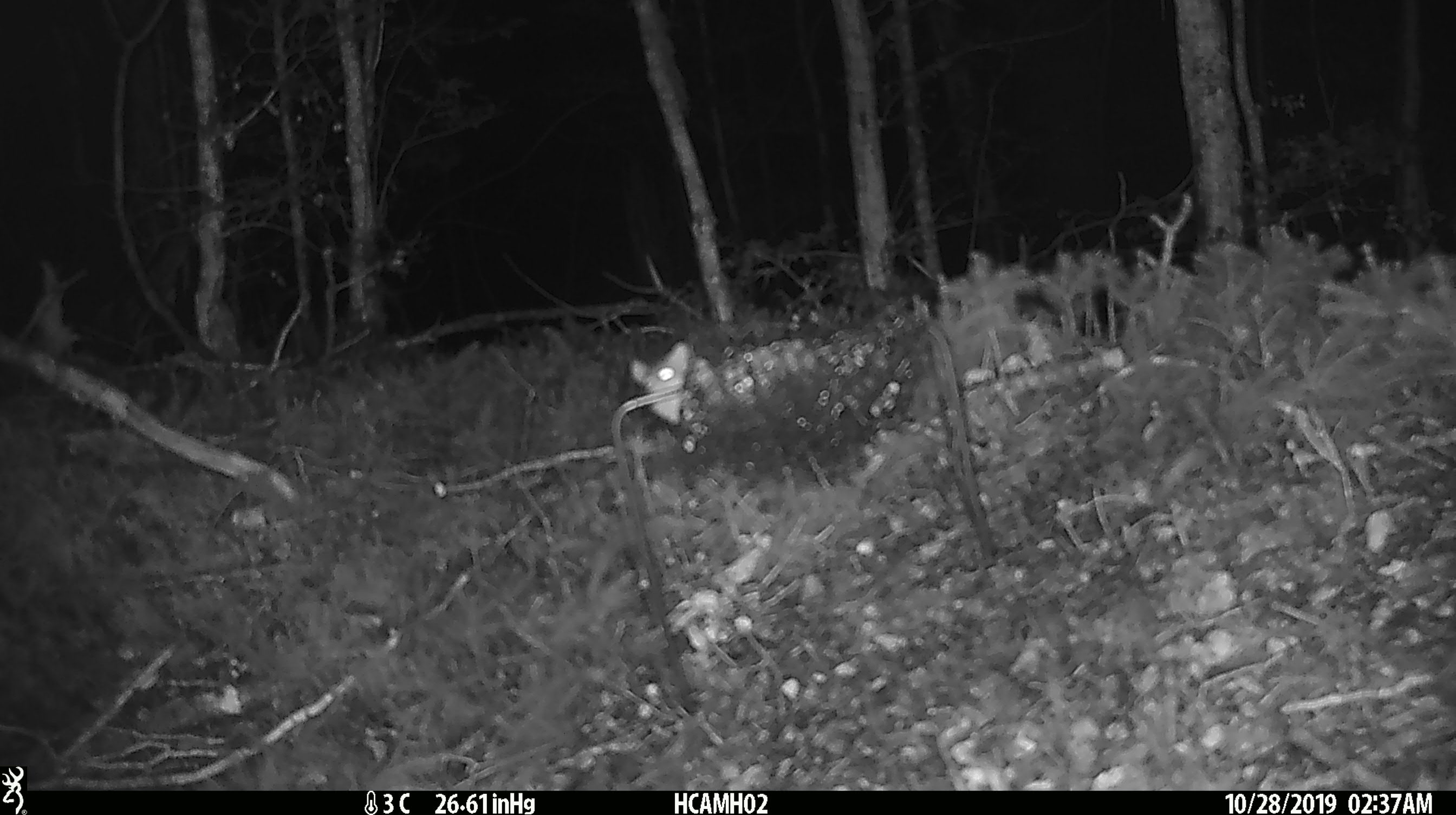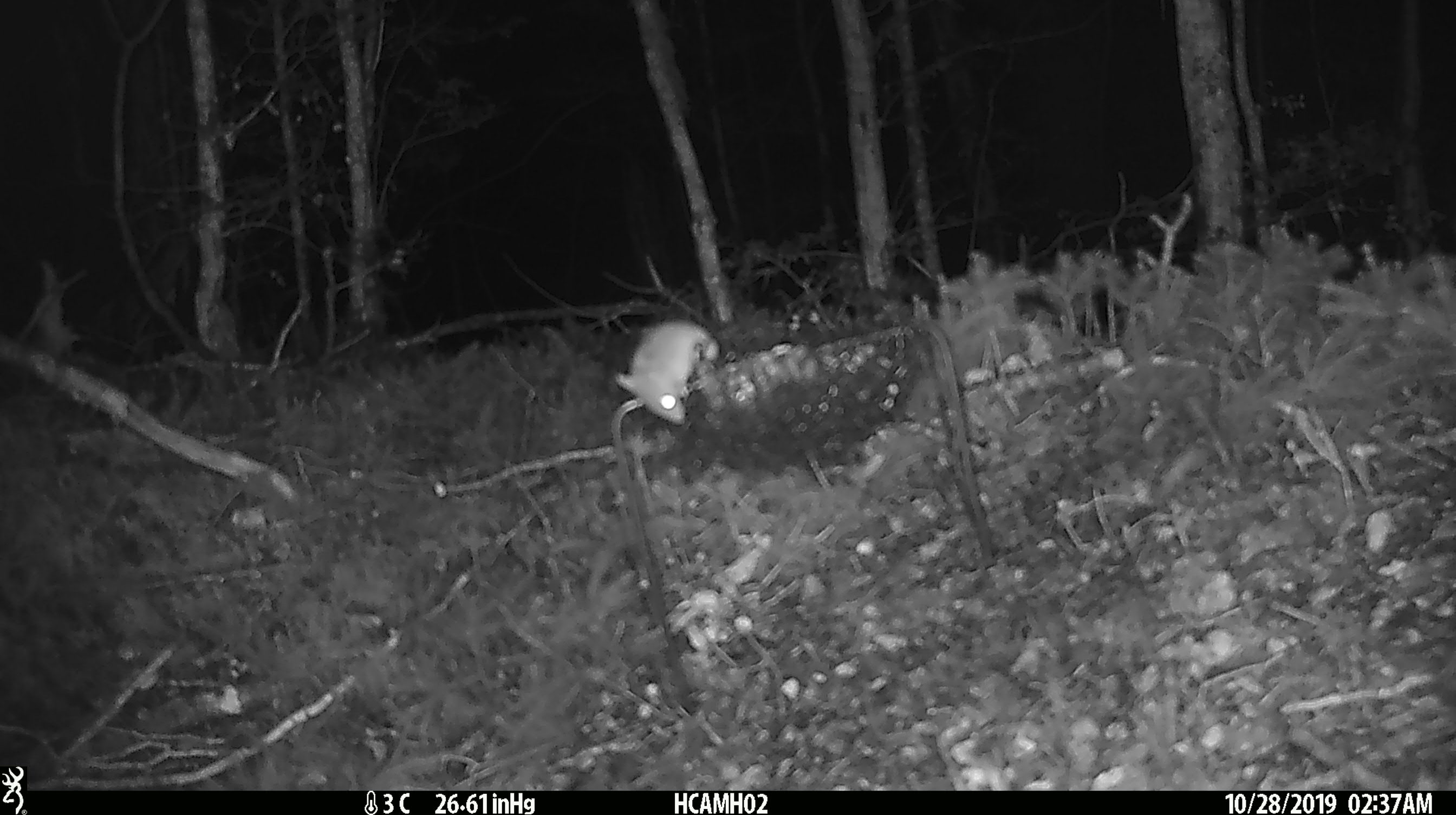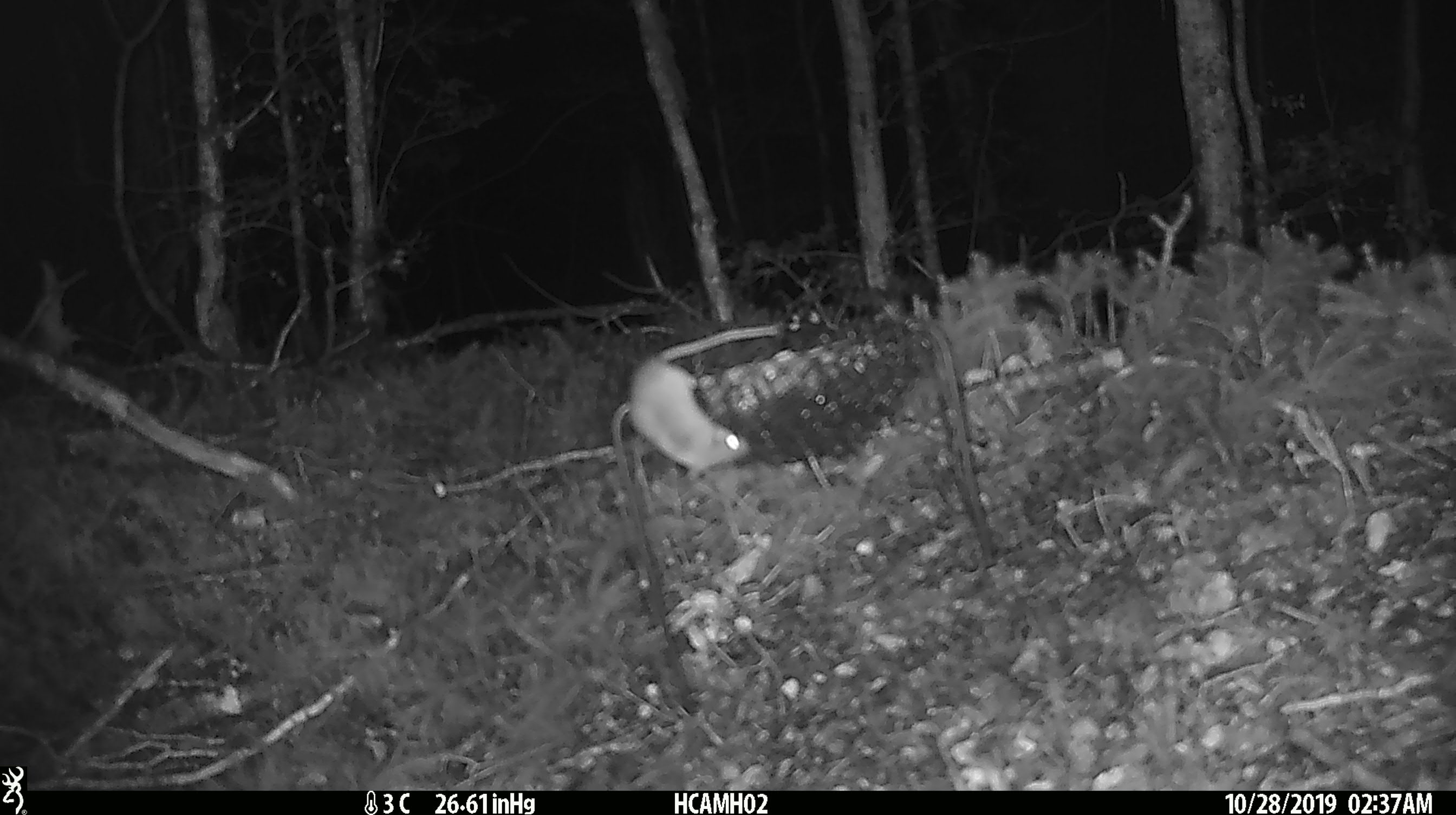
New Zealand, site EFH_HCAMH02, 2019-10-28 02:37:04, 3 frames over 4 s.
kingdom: Animalia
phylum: Chordata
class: Mammalia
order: Rodentia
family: Muridae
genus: Mus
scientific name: Mus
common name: mouse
Mouse (Mus).